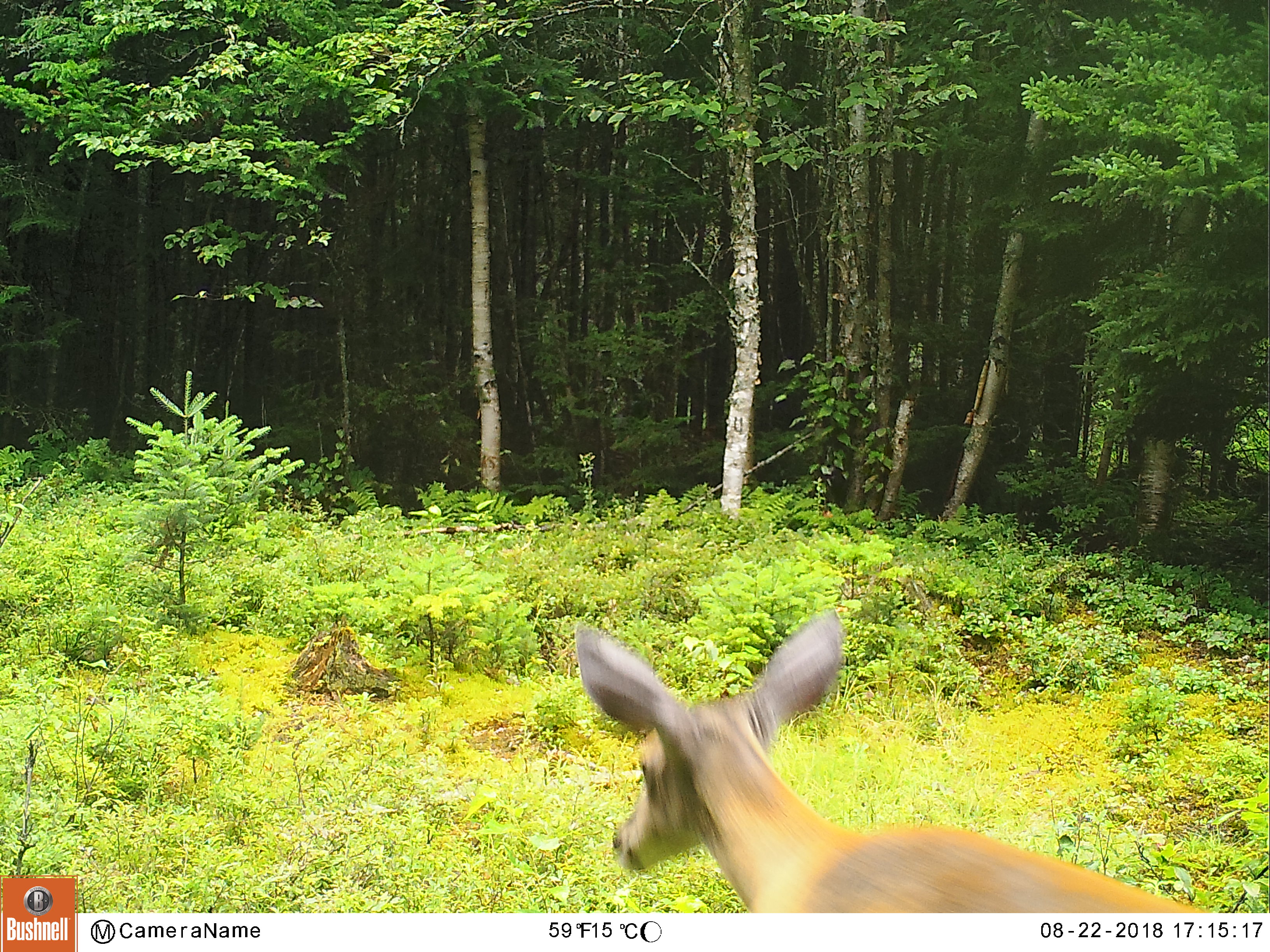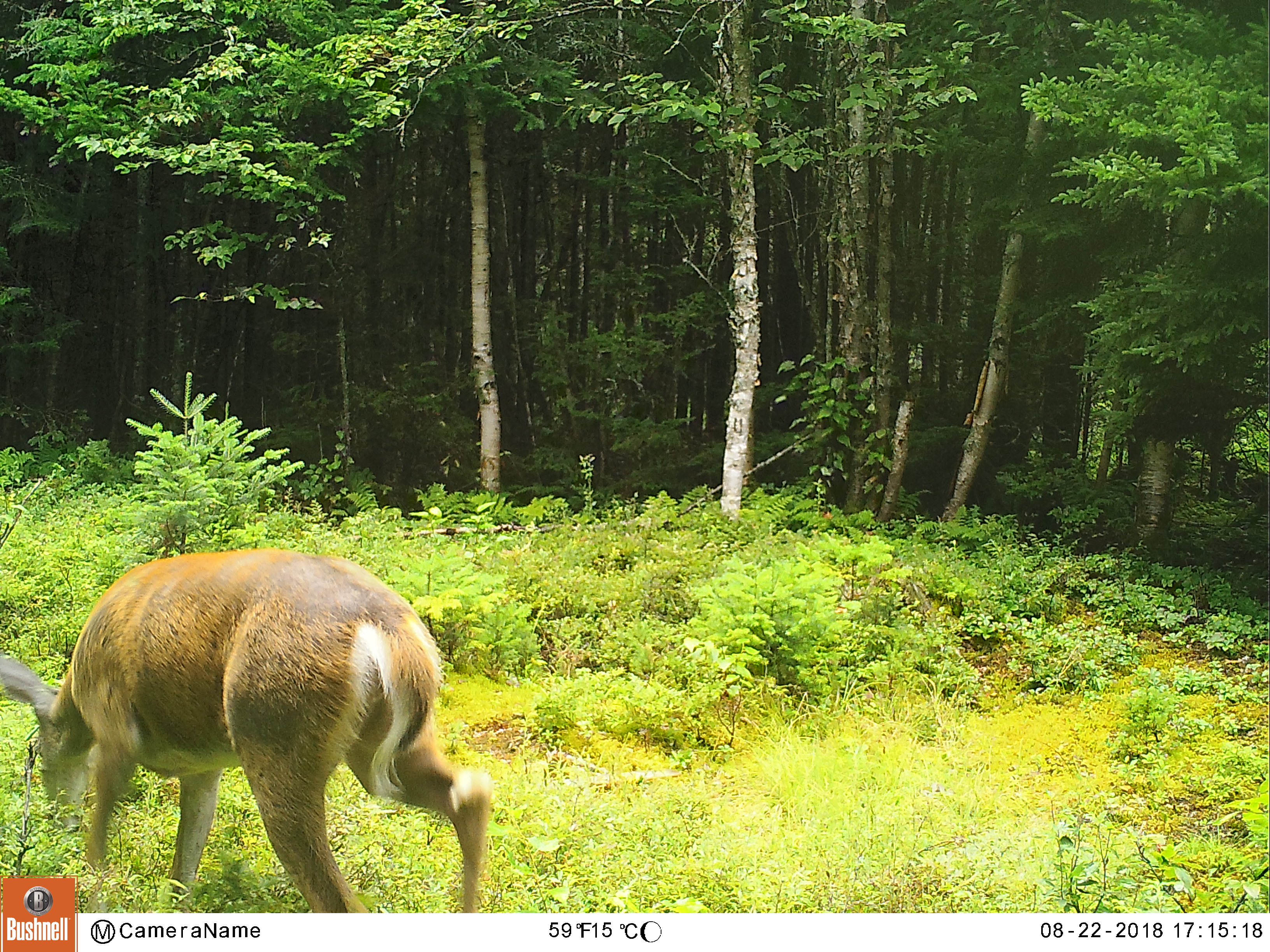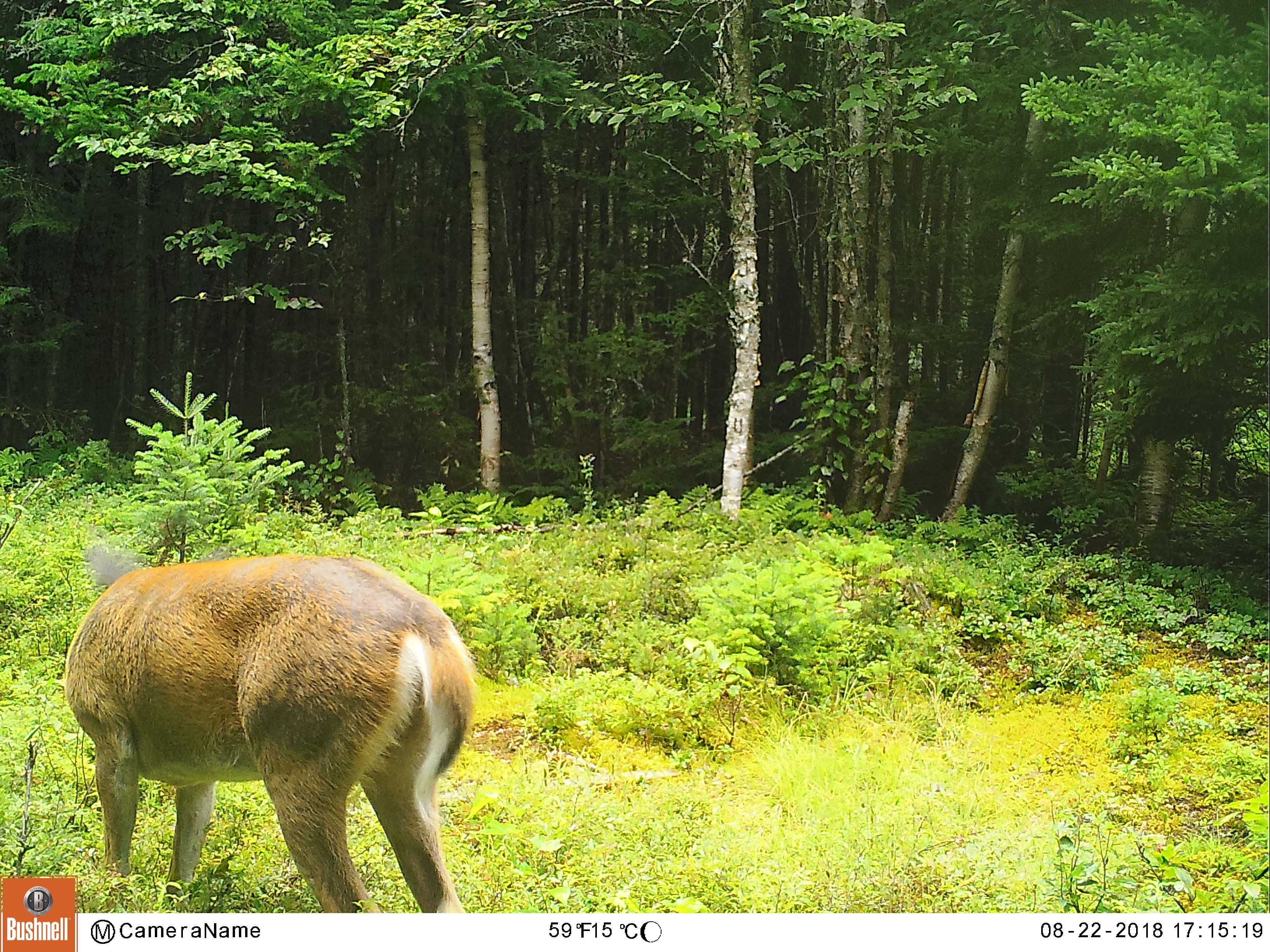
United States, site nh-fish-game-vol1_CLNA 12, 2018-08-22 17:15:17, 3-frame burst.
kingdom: Animalia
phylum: Chordata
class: Mammalia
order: Artiodactyla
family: Cervidae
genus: Odocoileus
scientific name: Odocoileus virginianus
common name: white-tailed deer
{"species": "white-tailed deer (Odocoileus virginianus)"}